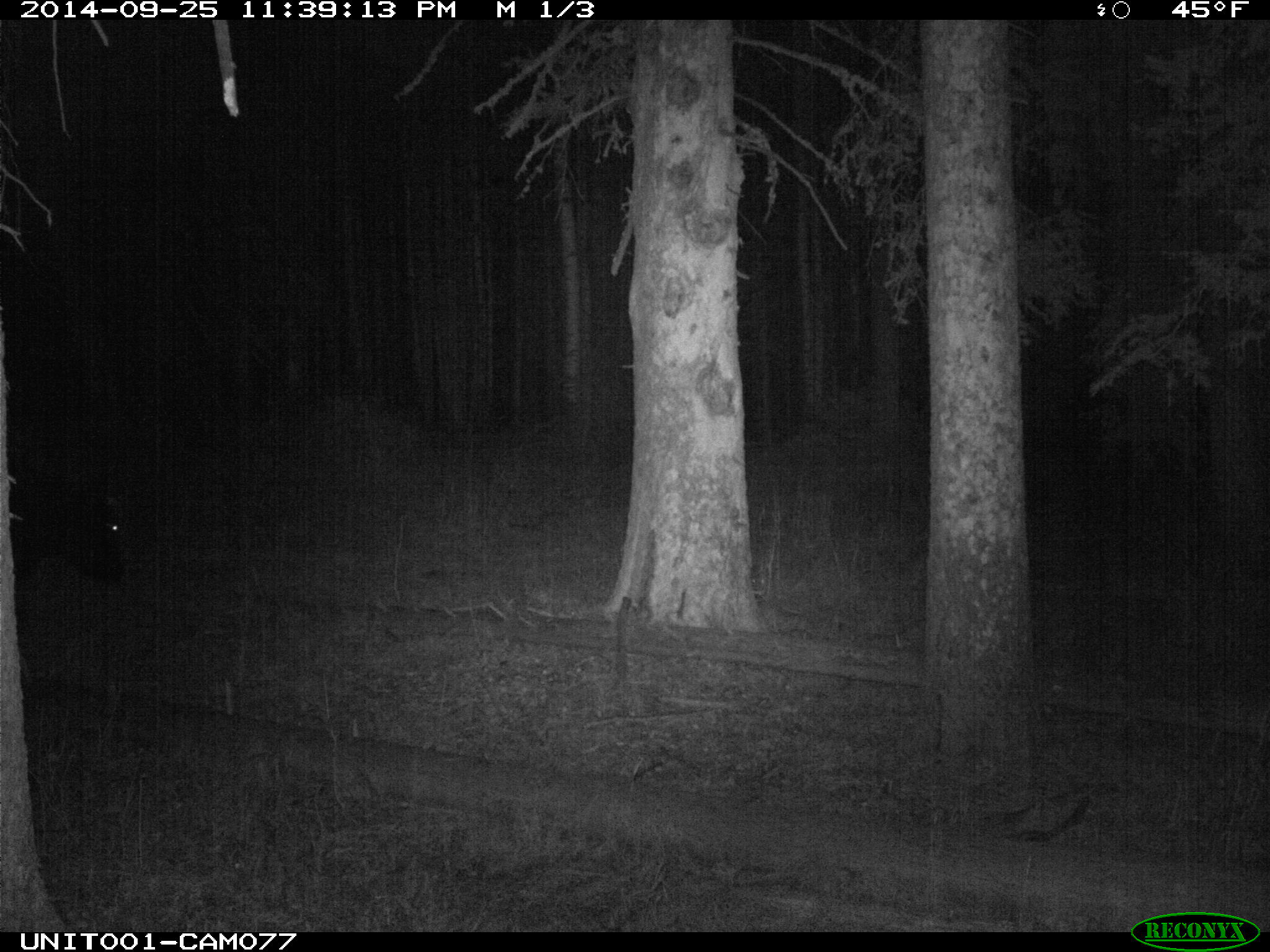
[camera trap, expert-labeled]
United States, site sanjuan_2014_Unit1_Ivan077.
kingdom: Animalia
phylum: Chordata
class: Mammalia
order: Artiodactyla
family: Bovidae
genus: Bos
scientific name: Bos taurus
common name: domestic cow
Bos taurus (domestic cow).